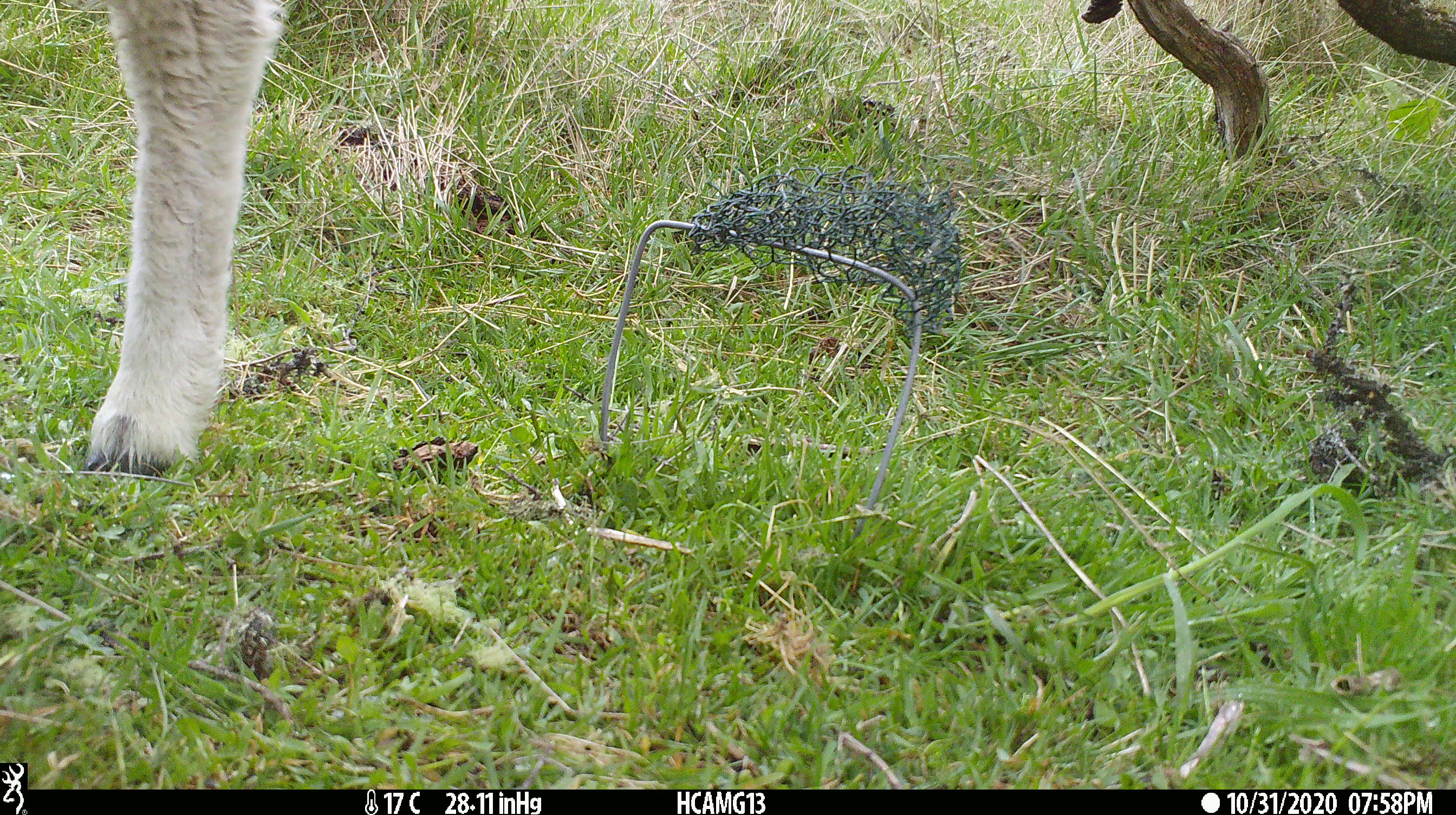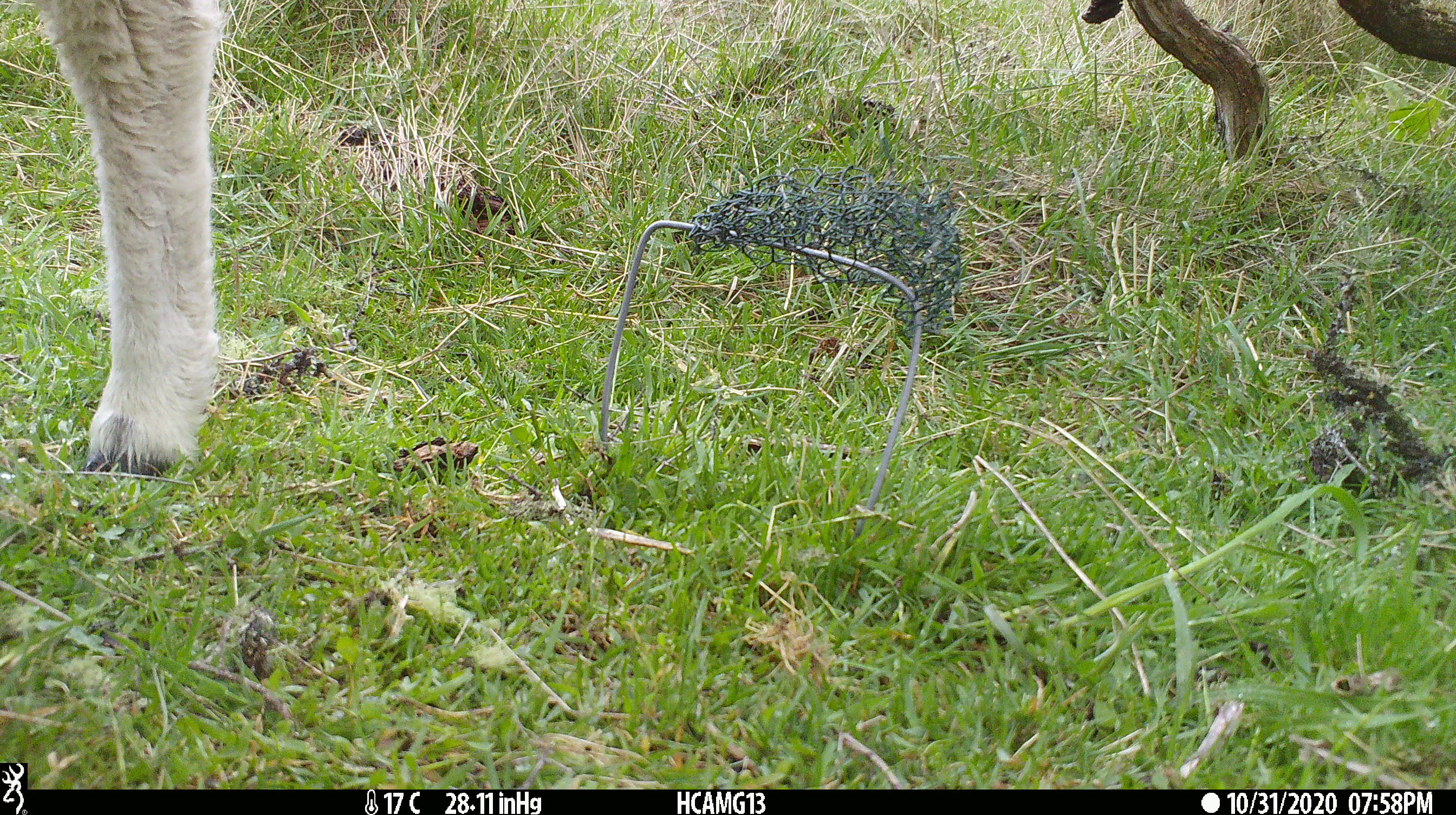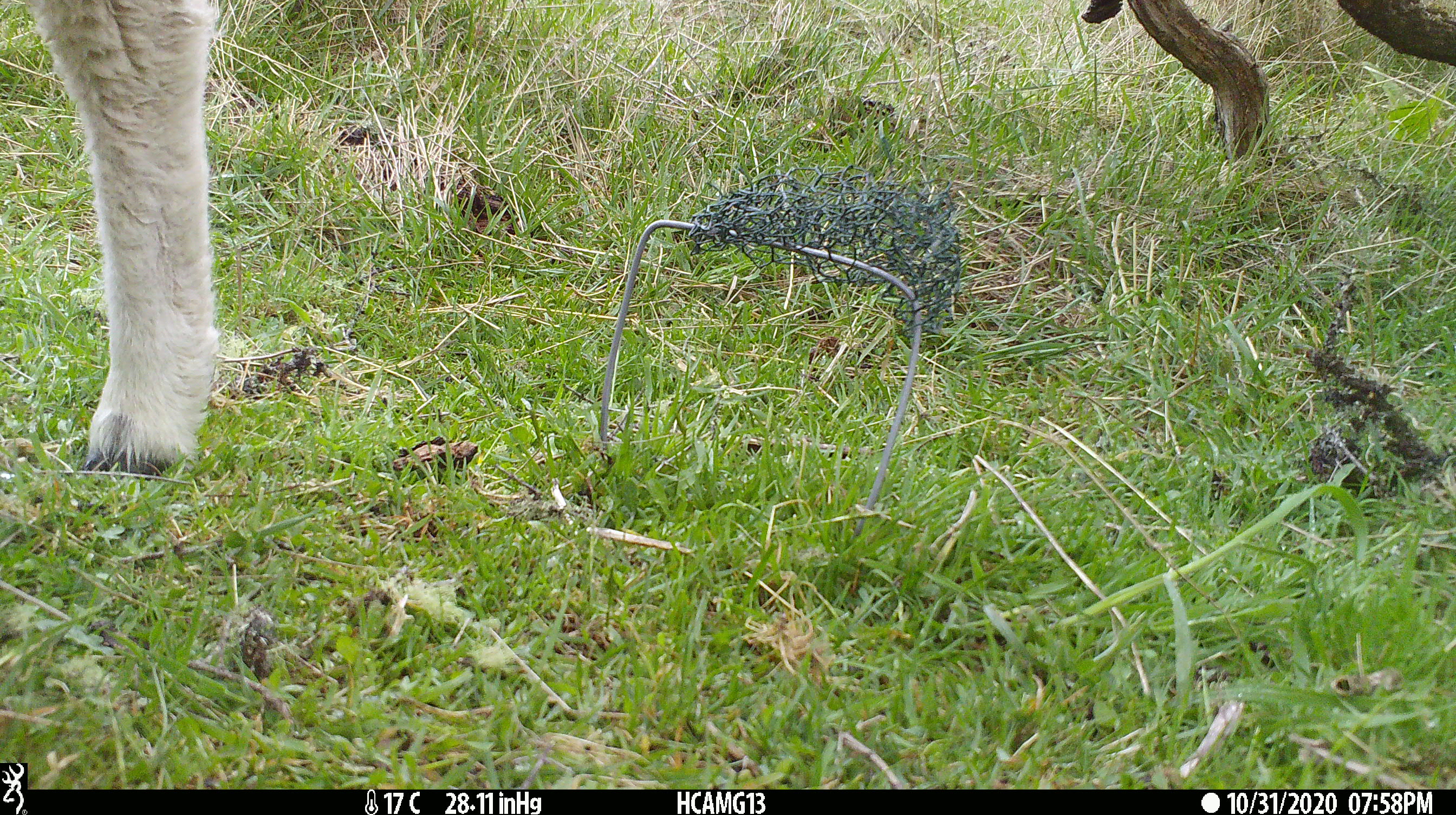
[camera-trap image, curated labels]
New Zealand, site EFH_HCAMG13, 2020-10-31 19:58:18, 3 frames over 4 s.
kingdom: Animalia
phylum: Chordata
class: Mammalia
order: Artiodactyla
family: Bovidae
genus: Ovis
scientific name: Ovis aries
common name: domestic sheep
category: sheep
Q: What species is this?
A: Sheep (domestic sheep) (Ovis aries).